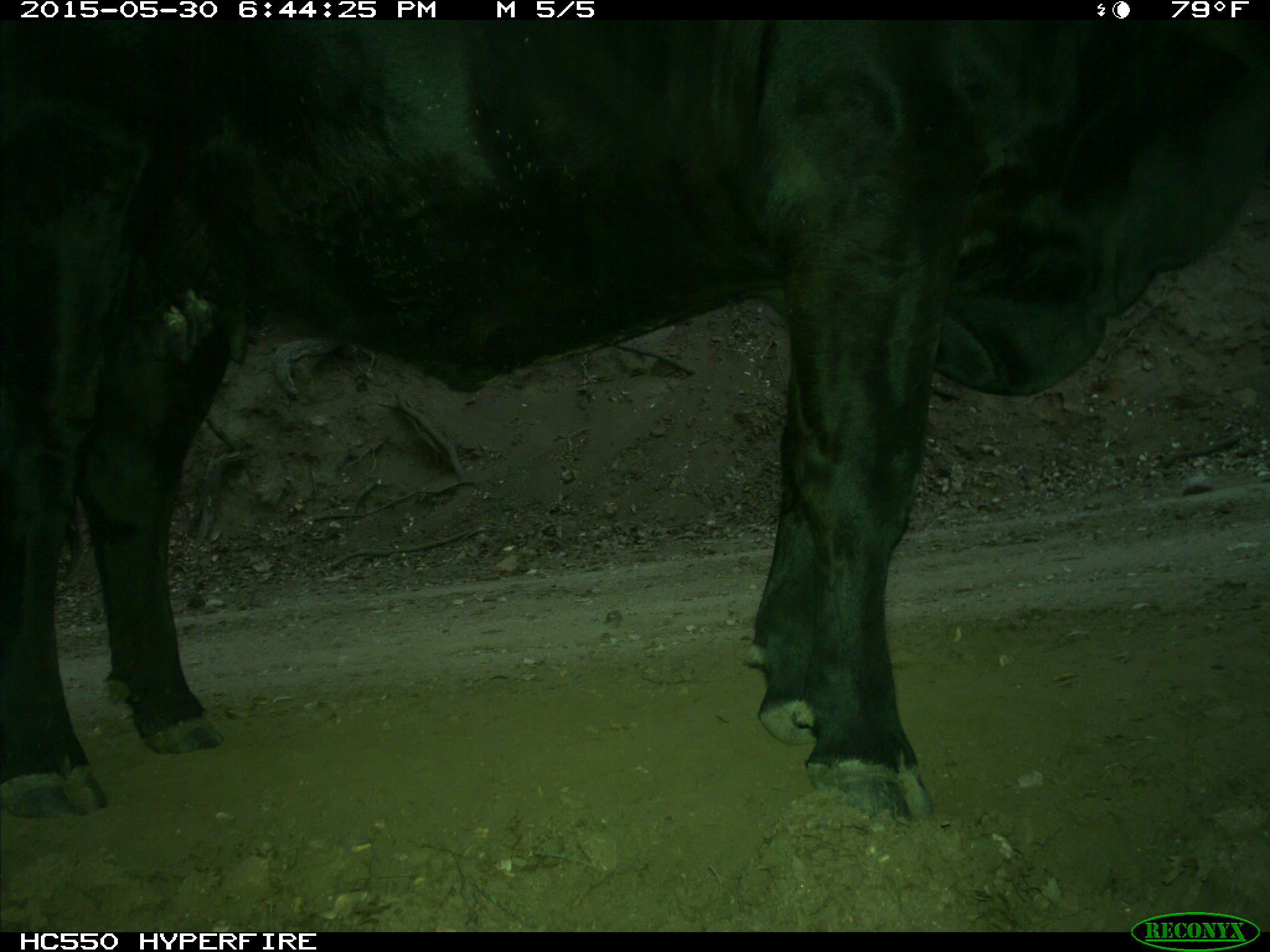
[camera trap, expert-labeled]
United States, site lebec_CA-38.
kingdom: Animalia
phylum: Chordata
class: Mammalia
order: Artiodactyla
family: Bovidae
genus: Bos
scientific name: Bos taurus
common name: domestic cow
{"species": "Bos taurus (domestic cow)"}